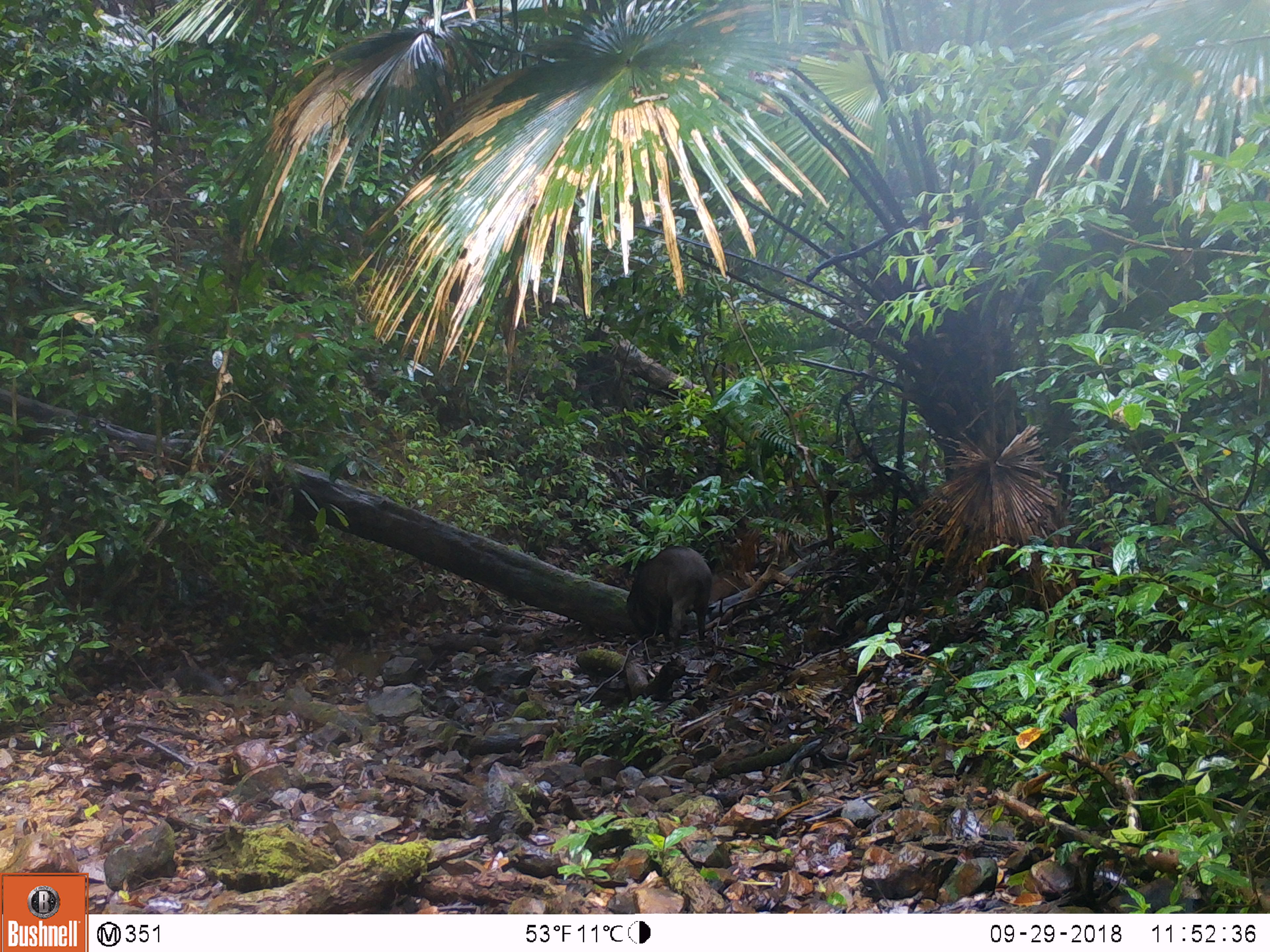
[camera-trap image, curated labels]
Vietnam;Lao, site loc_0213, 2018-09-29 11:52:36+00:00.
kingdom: Animalia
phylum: Chordata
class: Mammalia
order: Artiodactyla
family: Suidae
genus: Sus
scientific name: Sus scrofa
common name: eurasian wild pig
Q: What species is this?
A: Eurasian wild pig (Sus scrofa).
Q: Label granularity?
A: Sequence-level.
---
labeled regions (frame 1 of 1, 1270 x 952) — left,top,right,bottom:
eurasian wild pig: 624,545,713,648